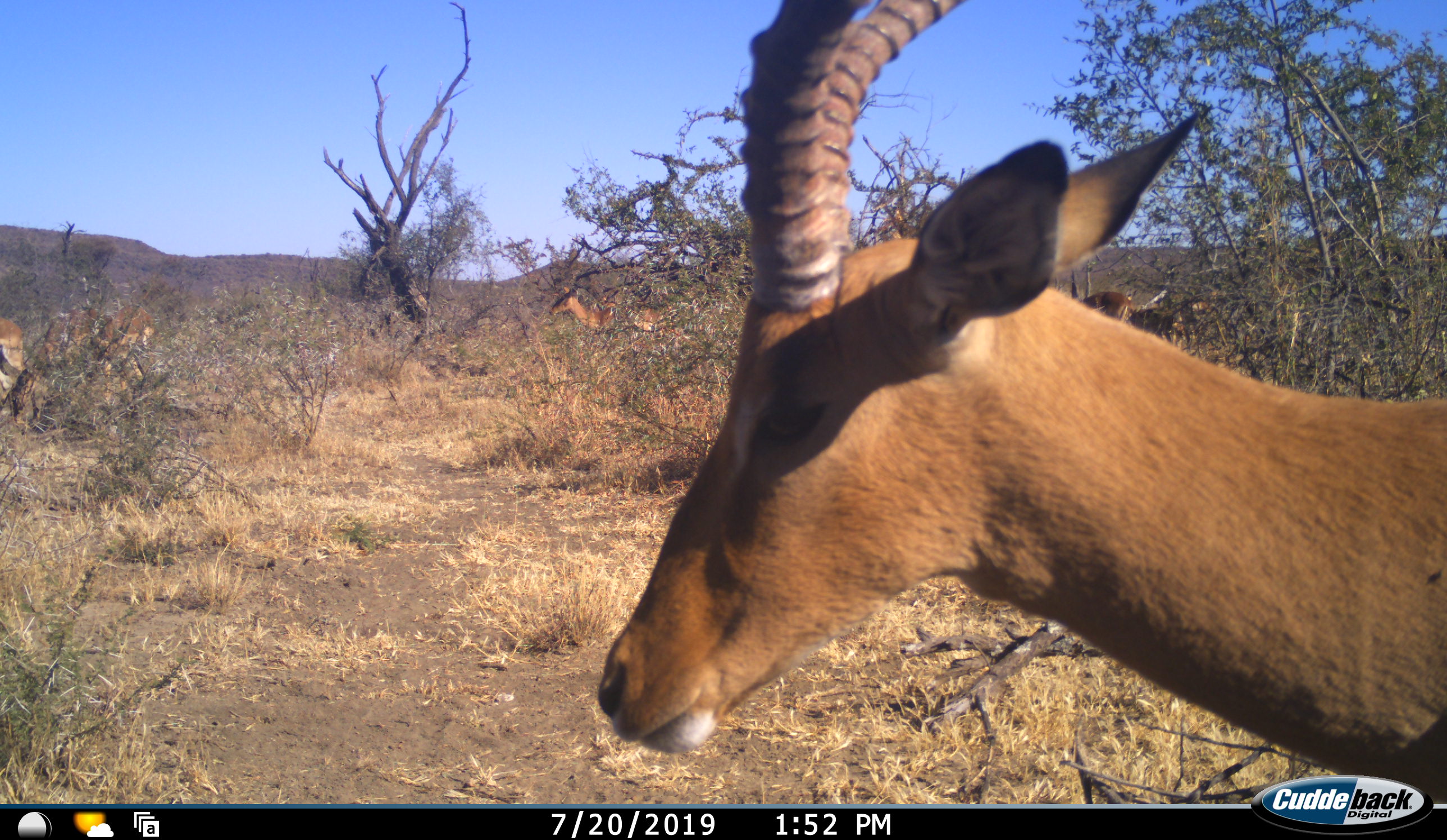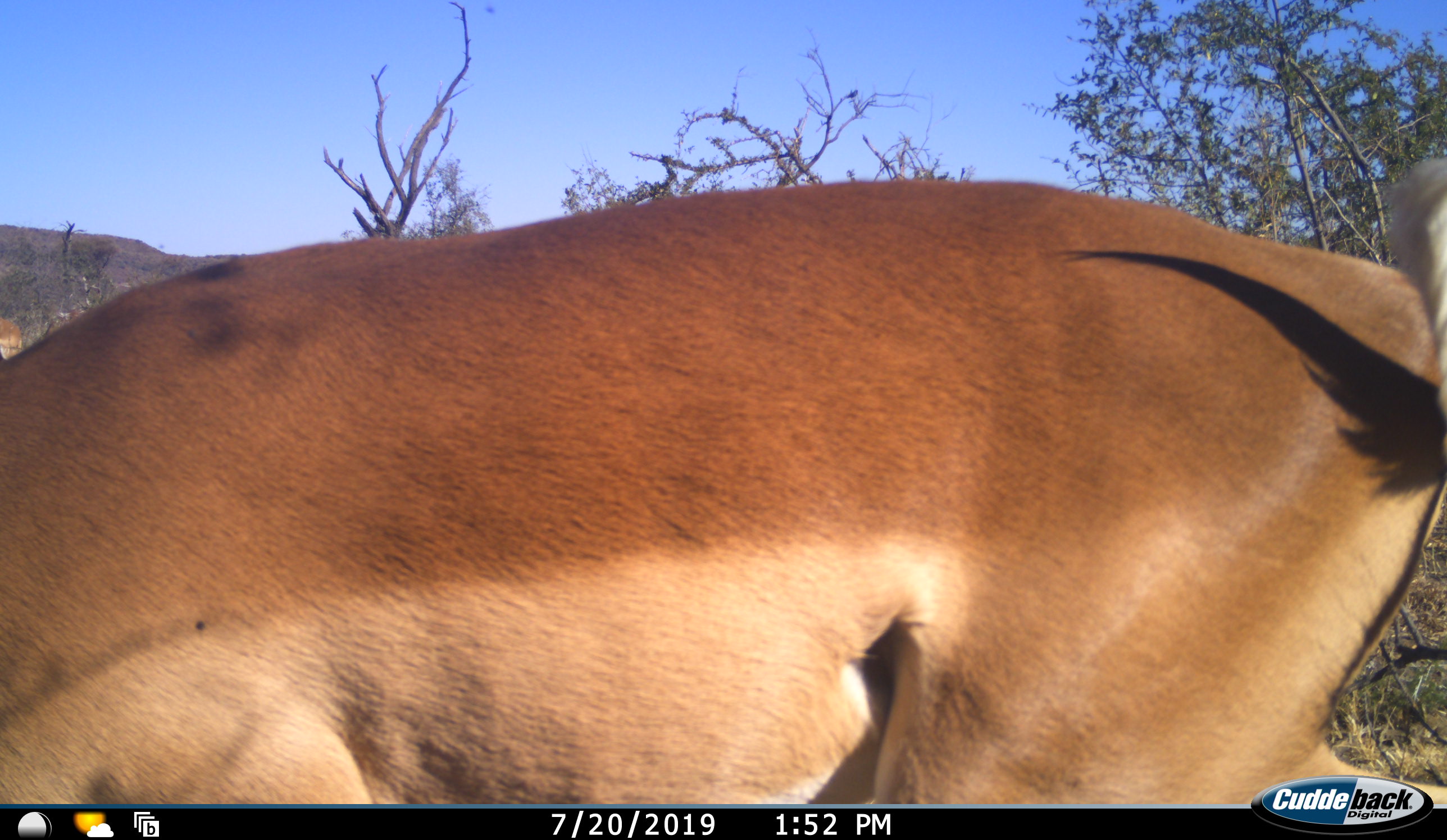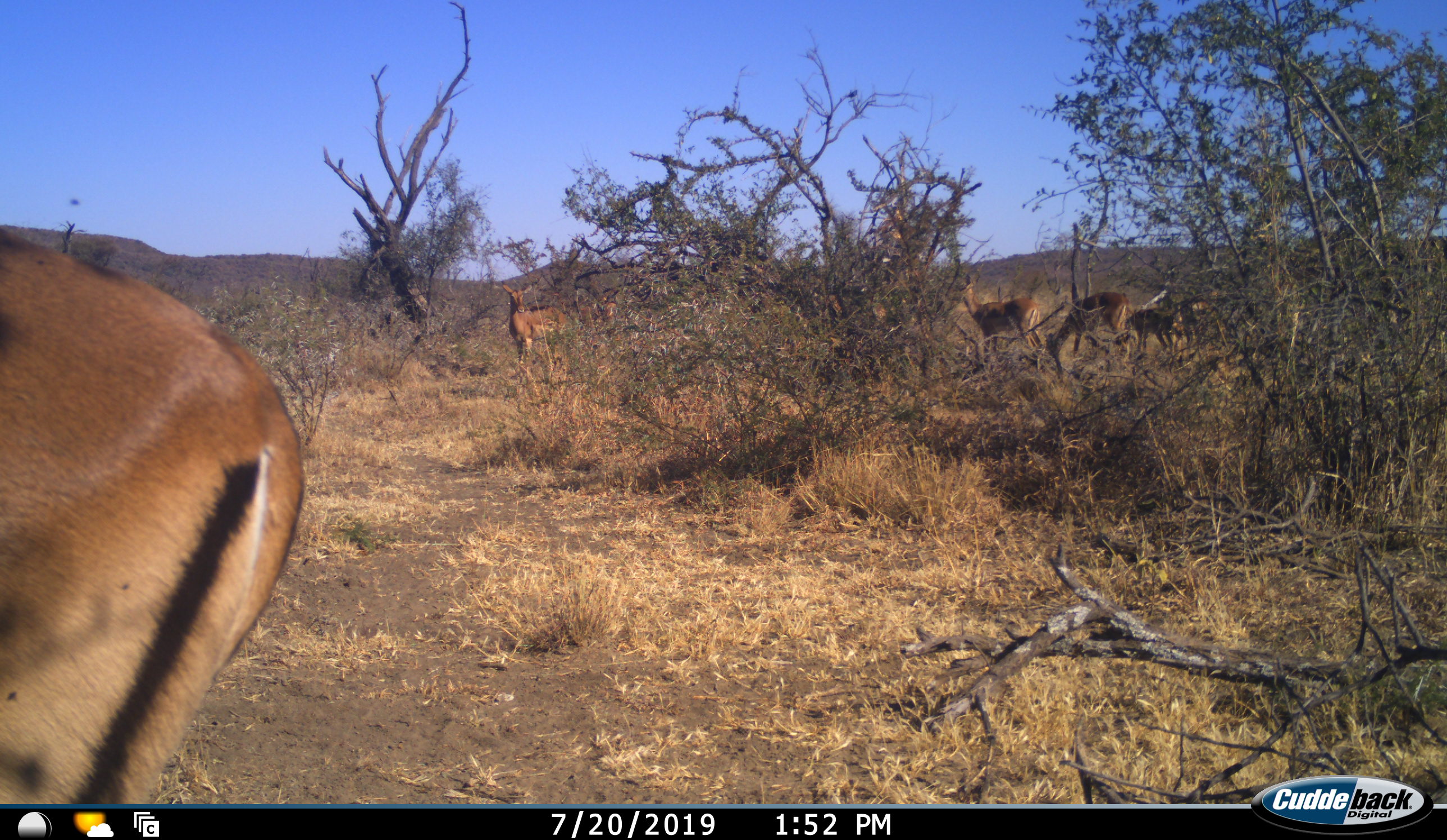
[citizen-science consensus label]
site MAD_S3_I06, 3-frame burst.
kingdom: Animalia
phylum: Chordata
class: Mammalia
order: Artiodactyla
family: Bovidae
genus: Aepyceros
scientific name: Aepyceros melampus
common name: impala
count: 5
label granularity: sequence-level